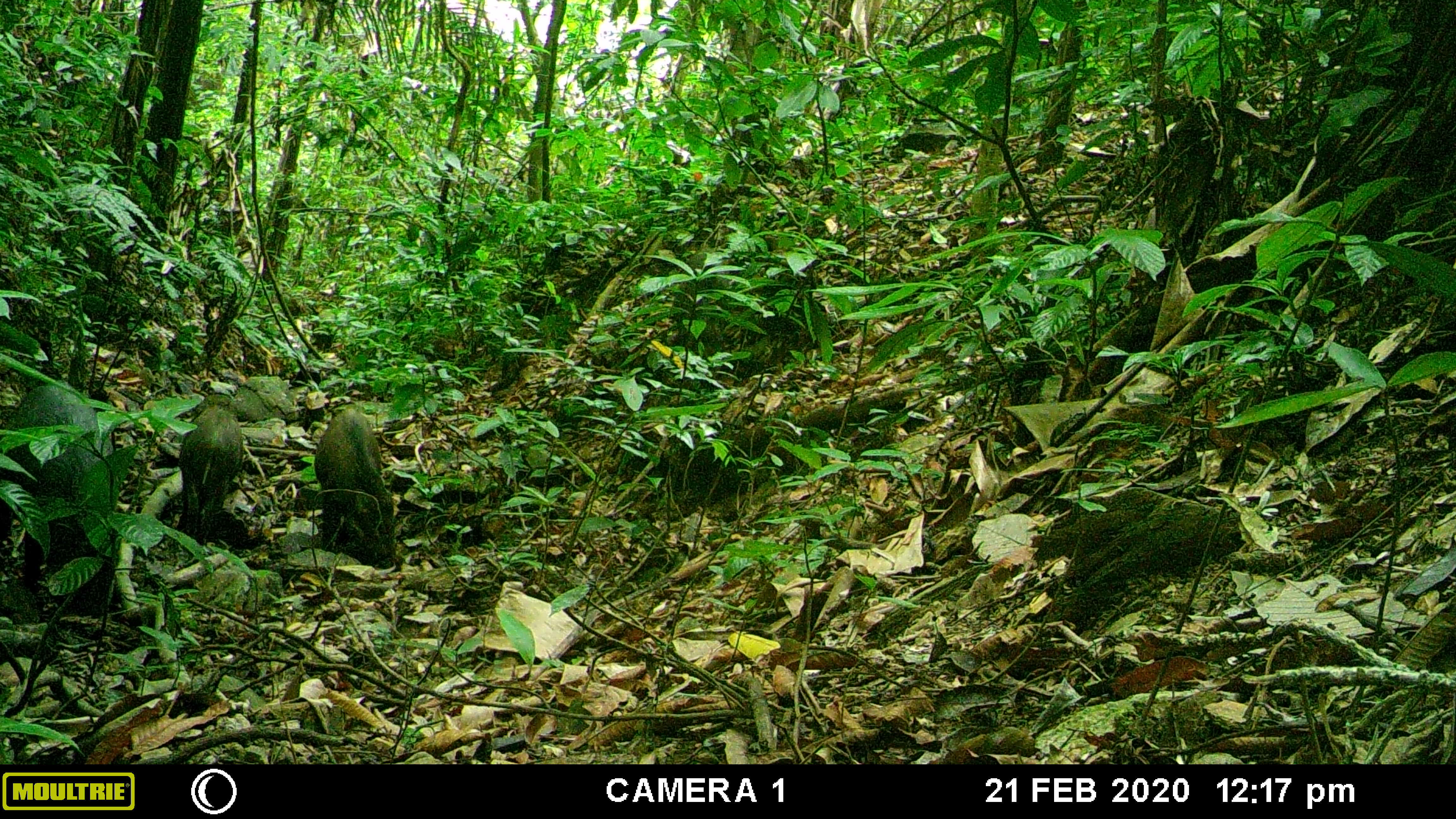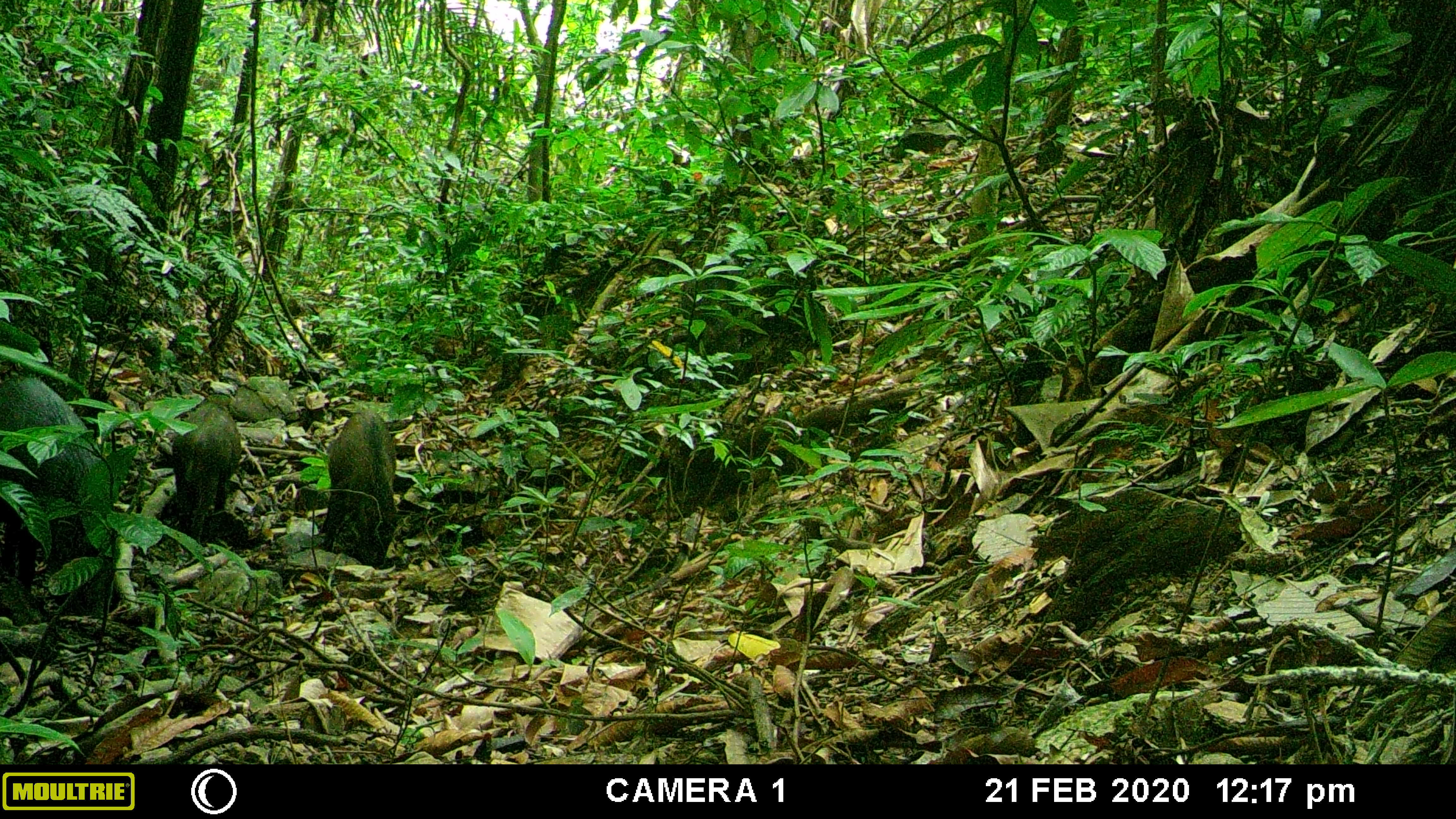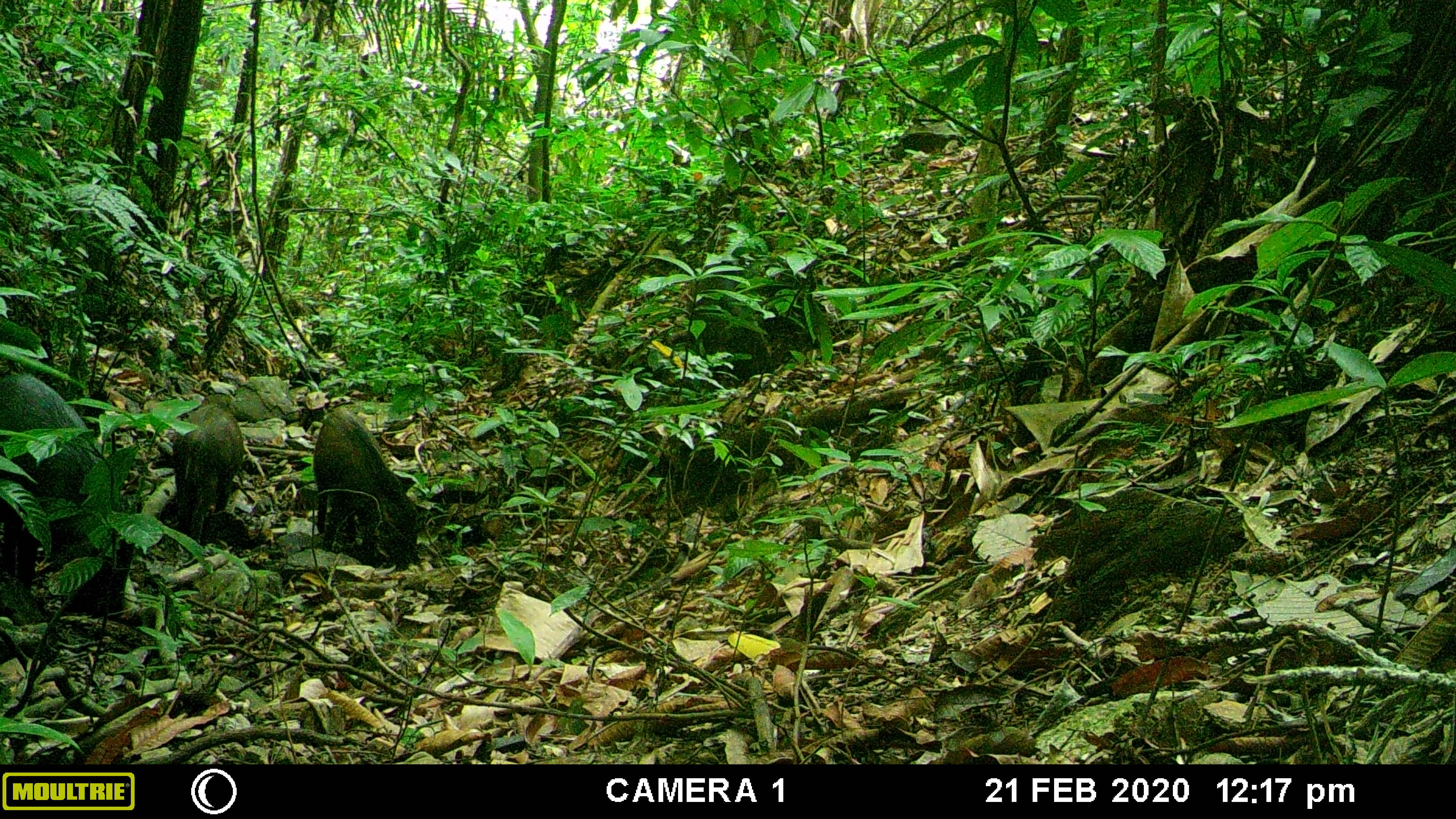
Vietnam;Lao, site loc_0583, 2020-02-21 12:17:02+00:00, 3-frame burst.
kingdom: Animalia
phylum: Chordata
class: Mammalia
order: Artiodactyla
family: Suidae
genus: Sus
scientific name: Sus scrofa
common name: eurasian wild pig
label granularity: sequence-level